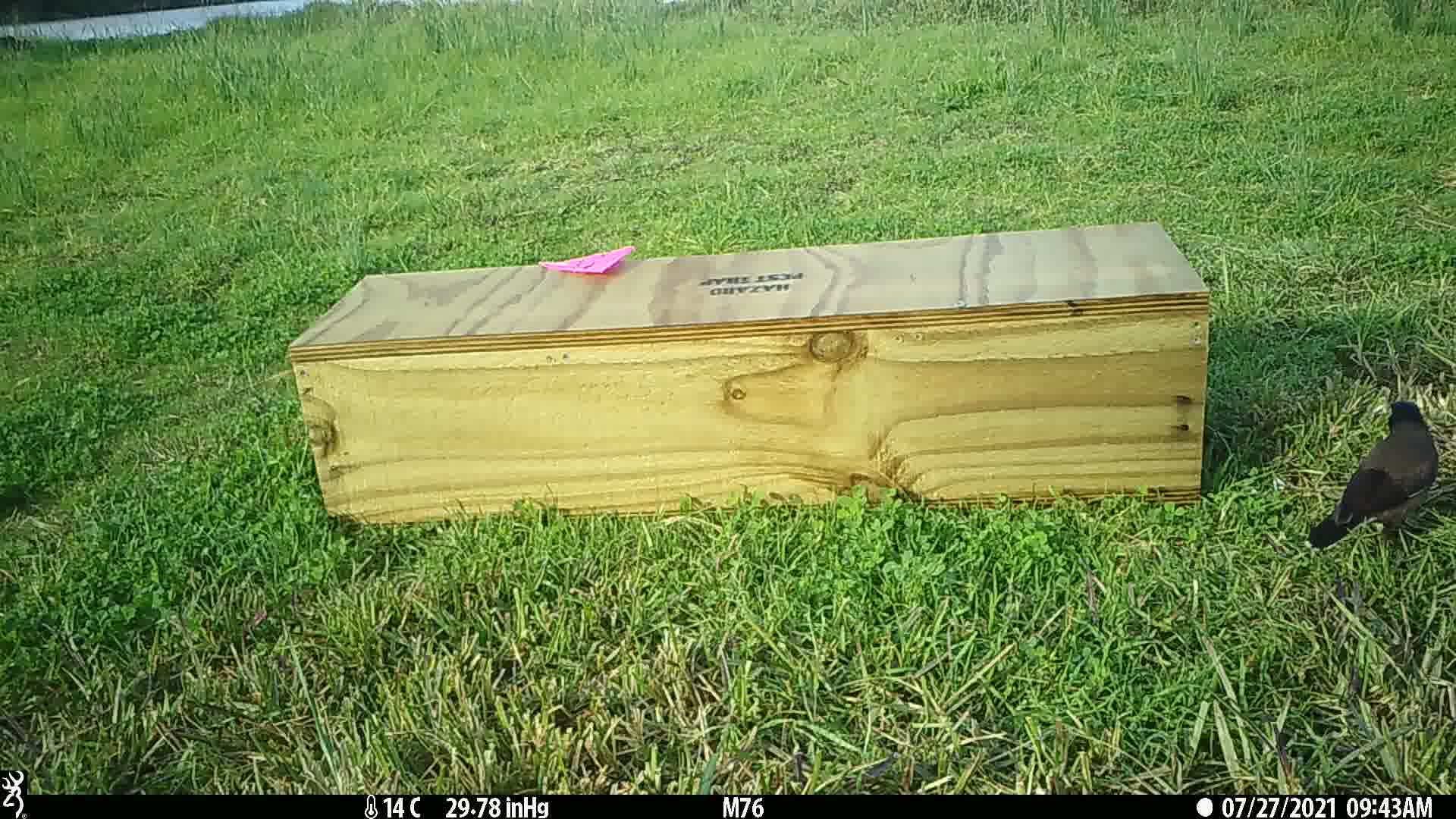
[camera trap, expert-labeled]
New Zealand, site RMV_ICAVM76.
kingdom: Animalia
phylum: Chordata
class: Aves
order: Passeriformes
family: Sturnidae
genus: Acridotheres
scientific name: Acridotheres tristis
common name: common myna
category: myna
Myna (common myna) (Acridotheres tristis).